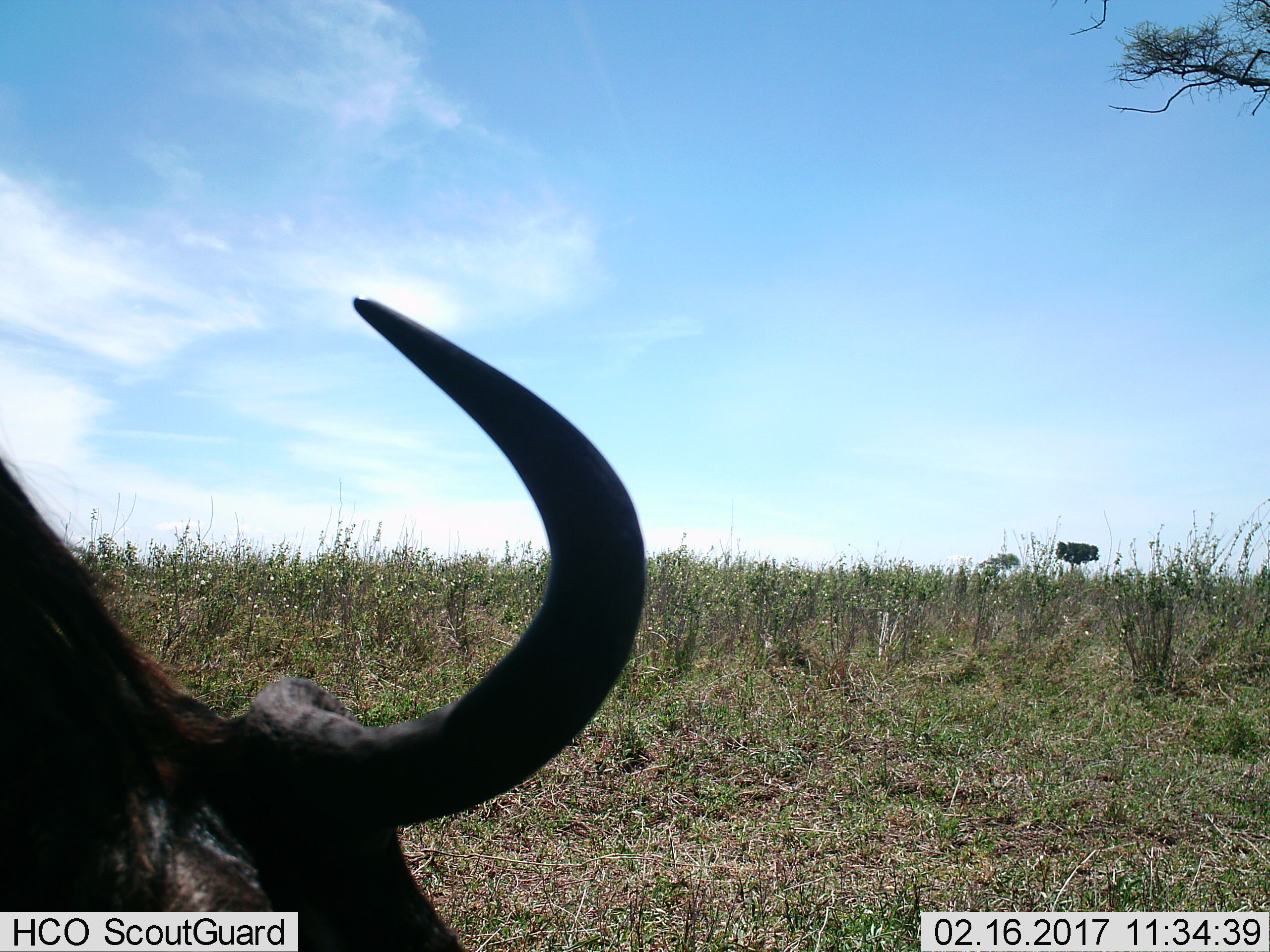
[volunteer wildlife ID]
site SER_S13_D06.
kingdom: Animalia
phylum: Chordata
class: Mammalia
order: Artiodactyla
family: Bovidae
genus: Connochaetes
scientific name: Connochaetes taurinus taurinus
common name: blue wildebeest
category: wildebeestblue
Wildebeestblue (blue wildebeest) (Connochaetes taurinus taurinus), count 1. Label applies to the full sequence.